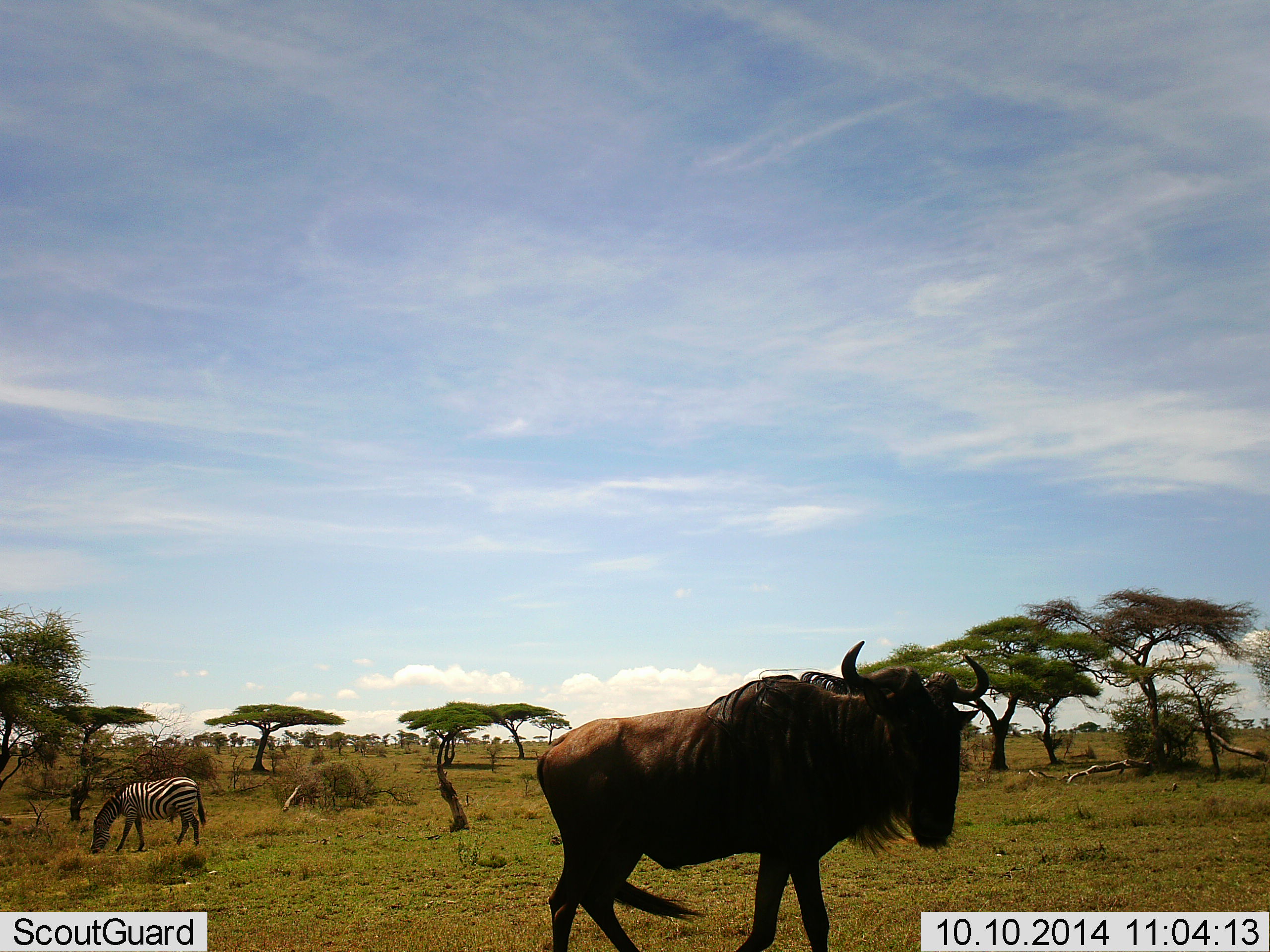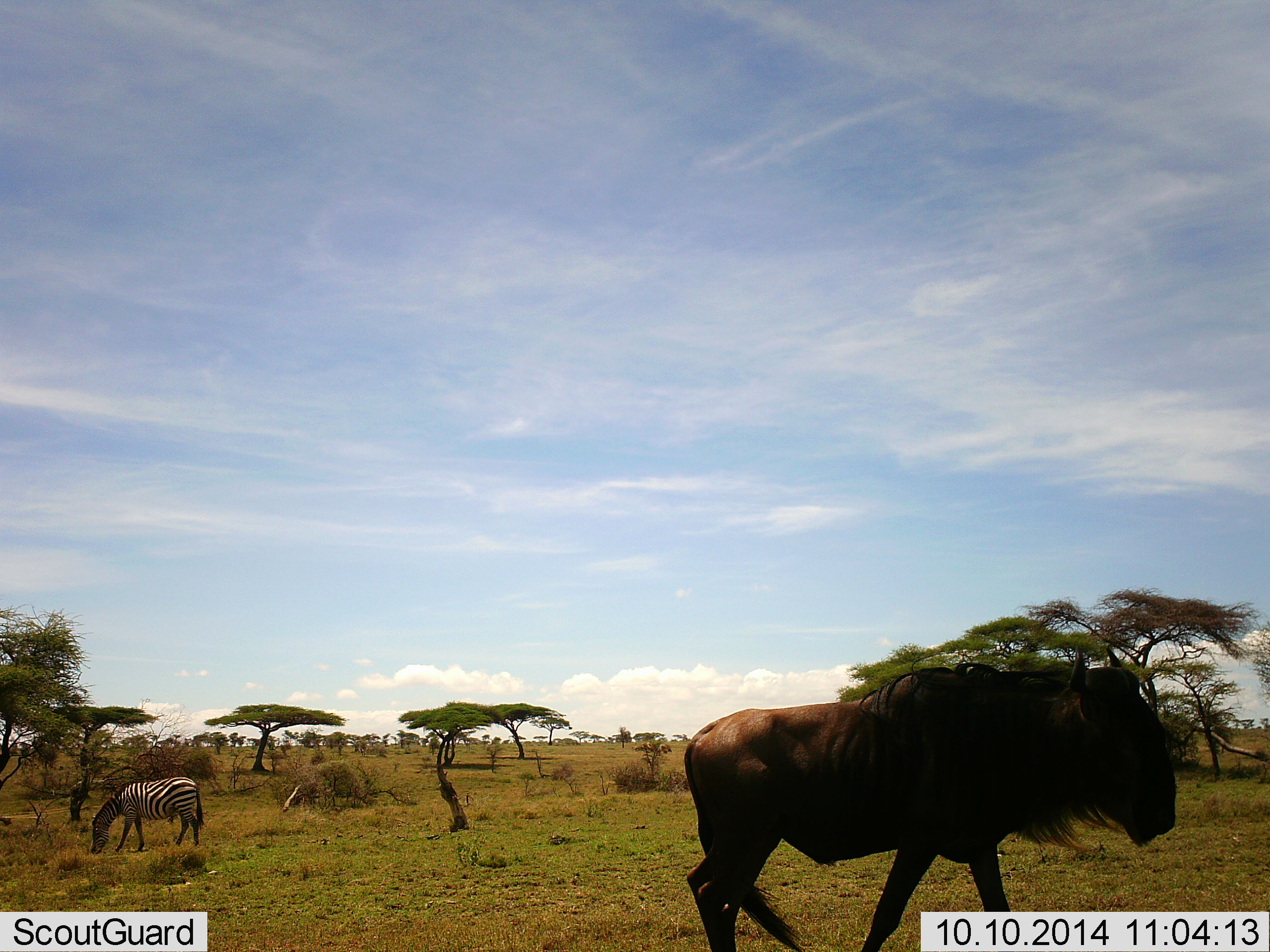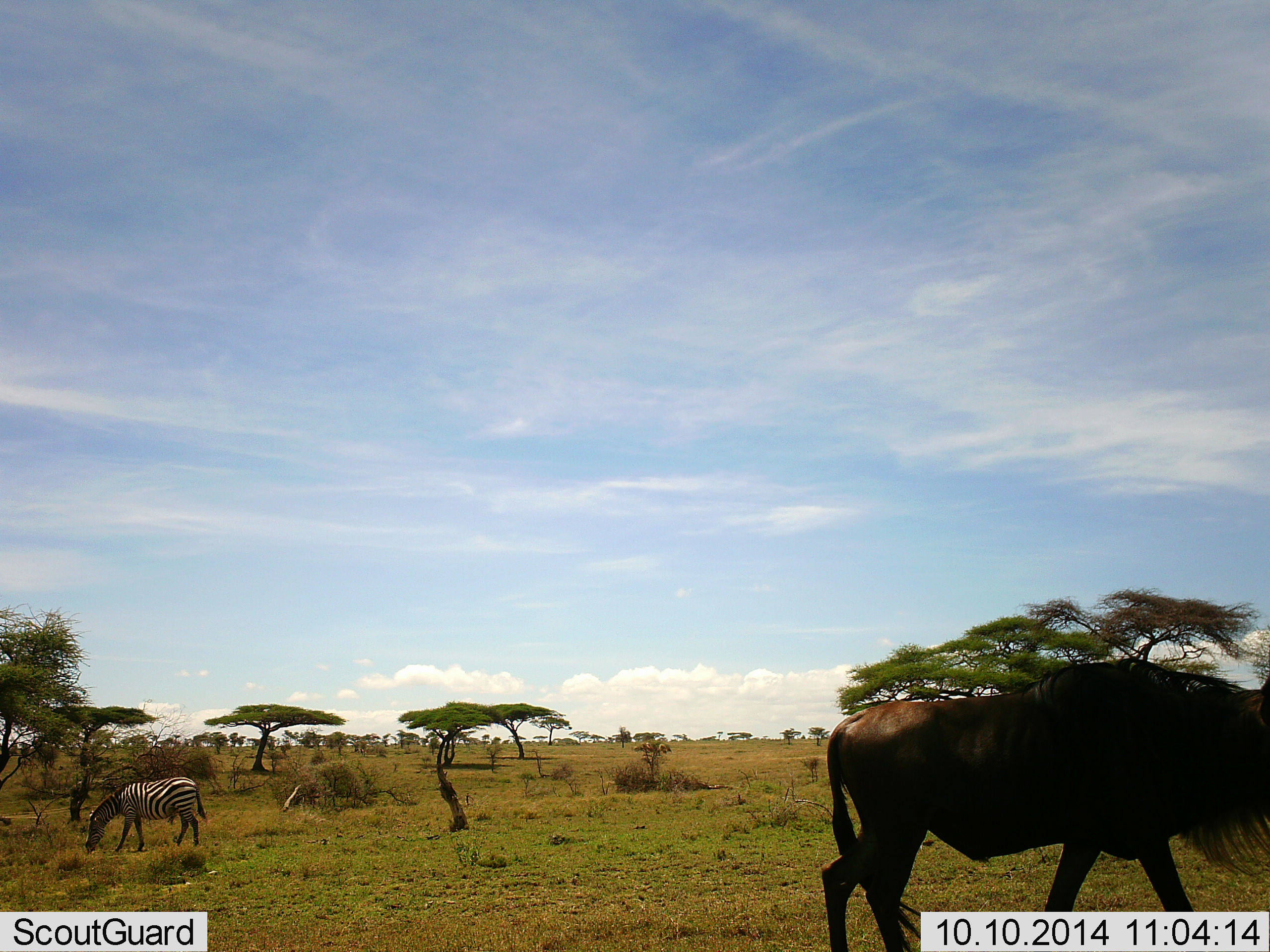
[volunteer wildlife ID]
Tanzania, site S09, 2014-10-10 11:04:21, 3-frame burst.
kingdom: Animalia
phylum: Chordata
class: Mammalia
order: Artiodactyla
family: Bovidae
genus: Connochaetes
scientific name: Connochaetes taurinus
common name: blue wildebeest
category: wildebeest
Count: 1.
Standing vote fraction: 8%.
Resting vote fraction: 0%.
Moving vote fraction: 92%.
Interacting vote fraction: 0%.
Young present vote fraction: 0%.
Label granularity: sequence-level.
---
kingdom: Animalia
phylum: Chordata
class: Mammalia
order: Perissodactyla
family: Equidae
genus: Equus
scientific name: Equus quagga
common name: plains zebra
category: zebra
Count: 1.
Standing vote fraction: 9%.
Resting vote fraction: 0%.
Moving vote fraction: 0%.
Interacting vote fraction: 0%.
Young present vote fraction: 0%.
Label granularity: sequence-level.